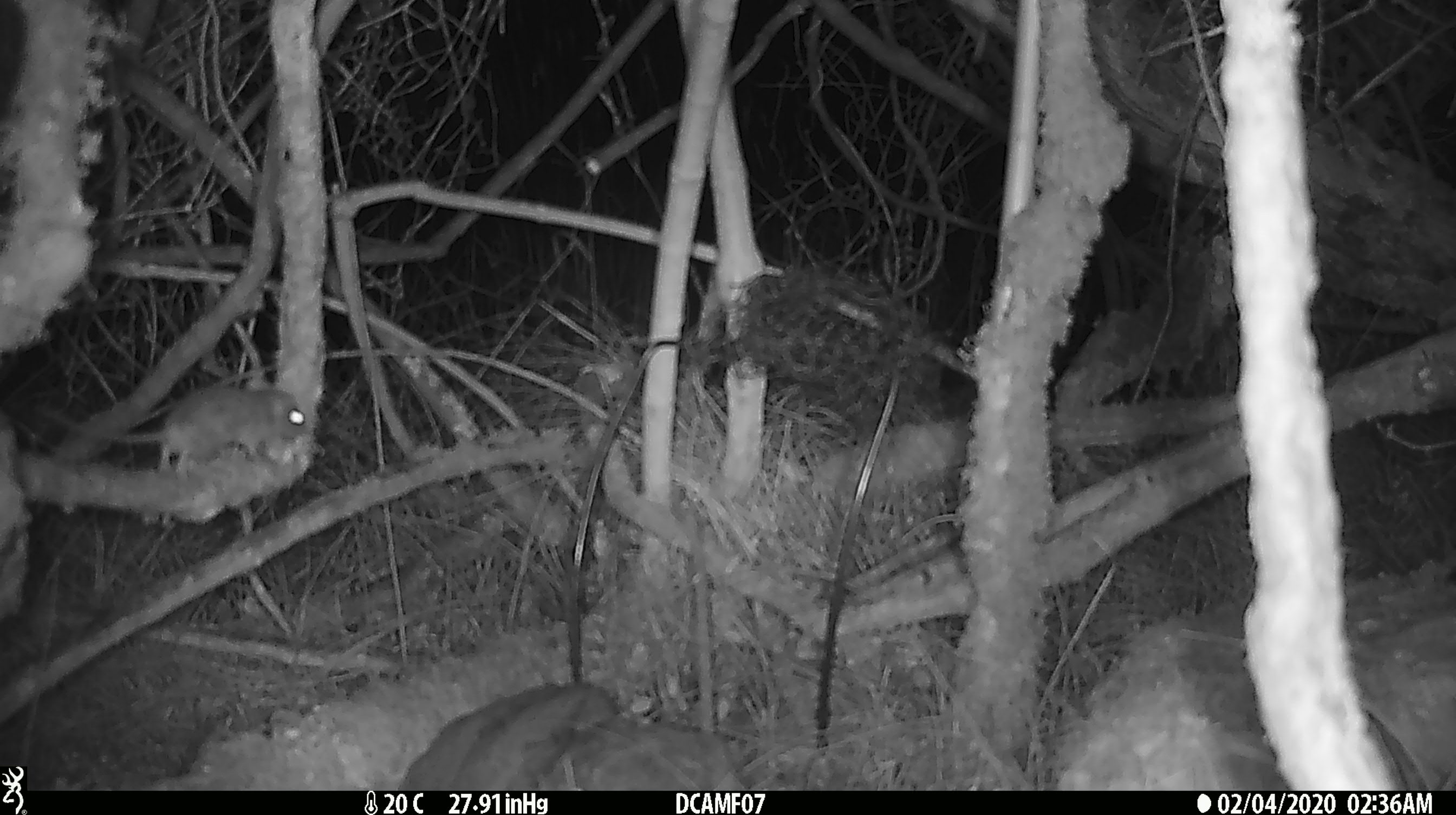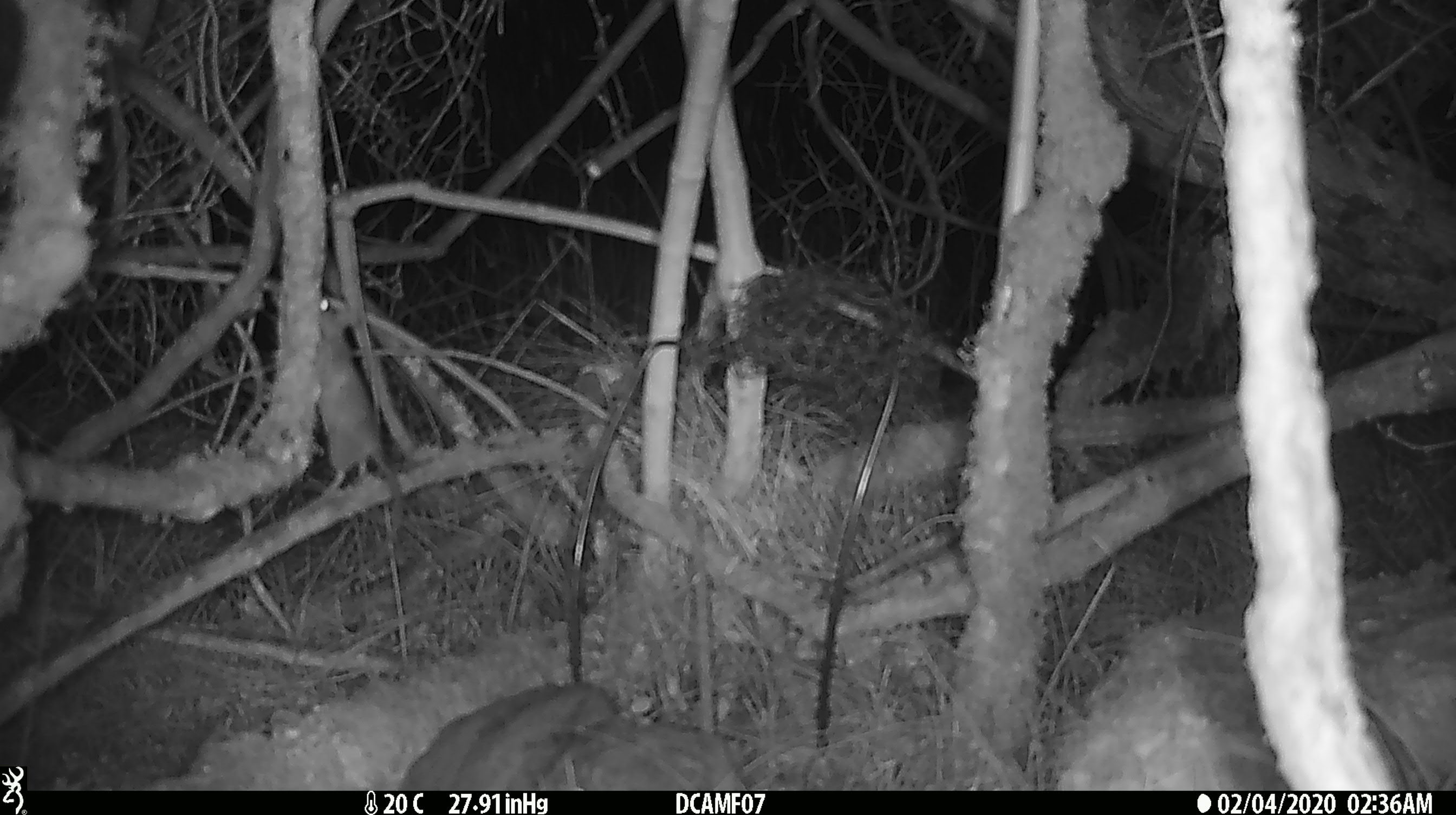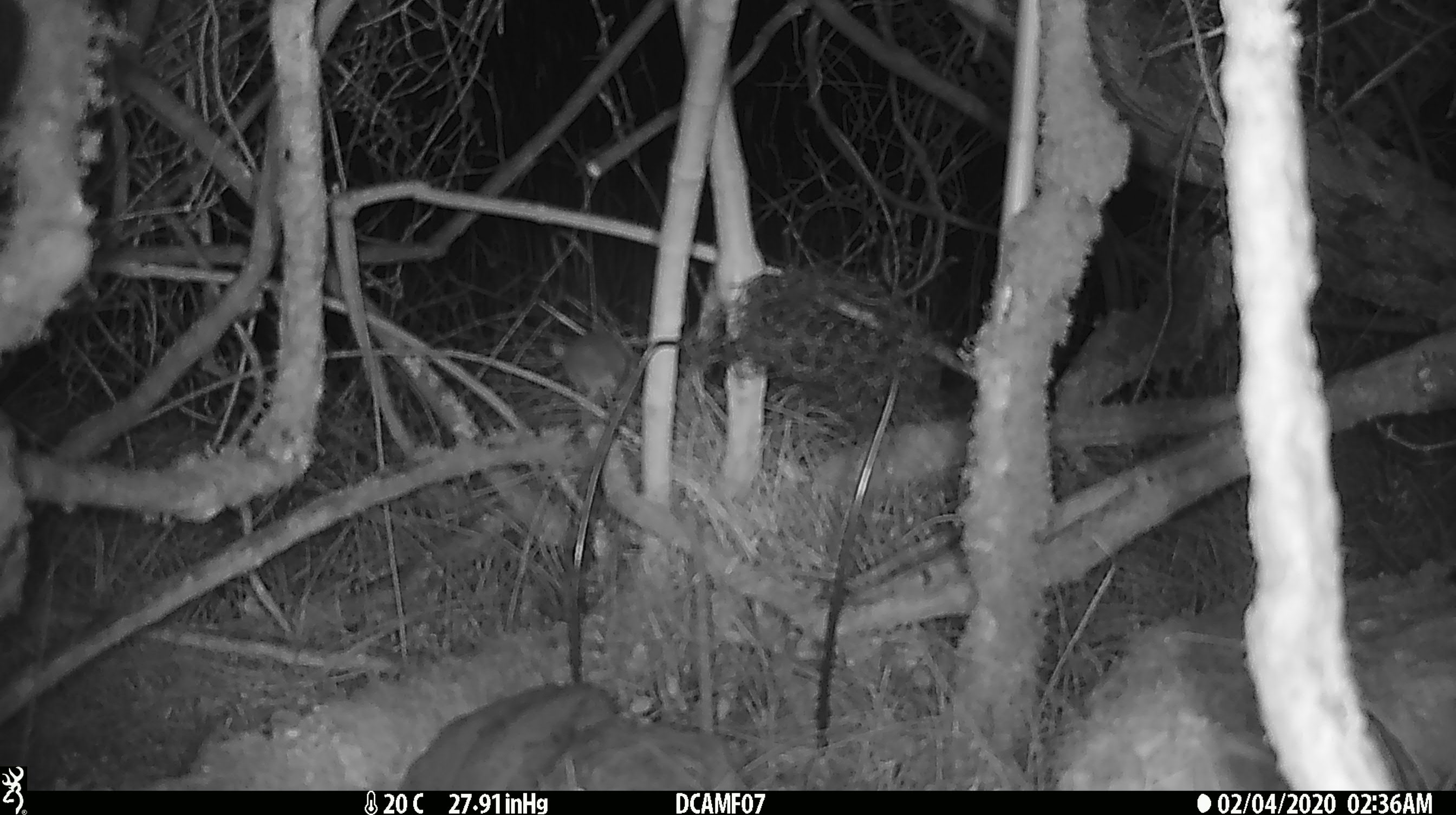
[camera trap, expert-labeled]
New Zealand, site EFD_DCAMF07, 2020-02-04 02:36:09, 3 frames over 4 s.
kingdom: Animalia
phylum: Chordata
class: Mammalia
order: Rodentia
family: Muridae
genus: Mus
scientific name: Mus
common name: mouse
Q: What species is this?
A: Mouse (Mus).